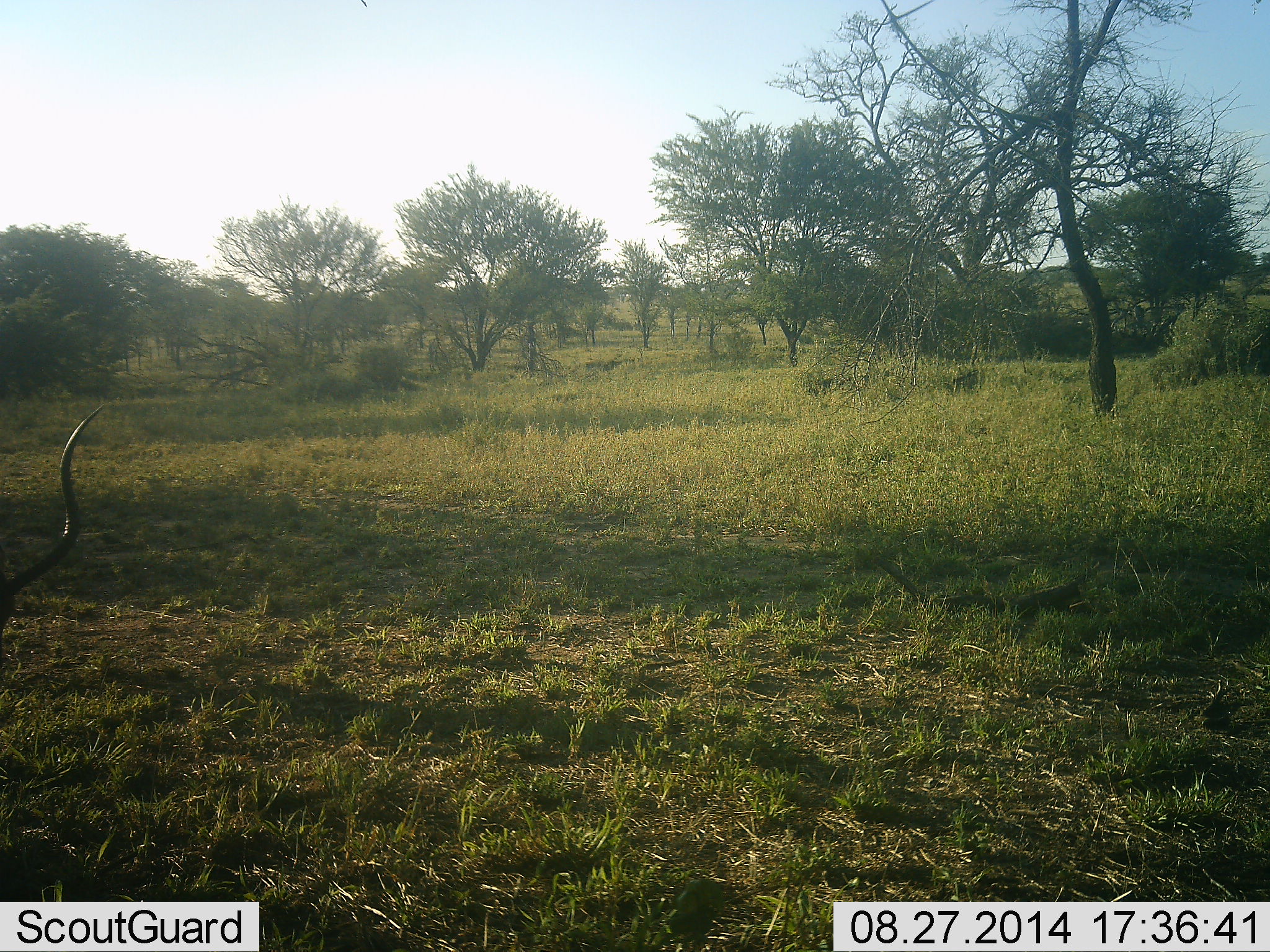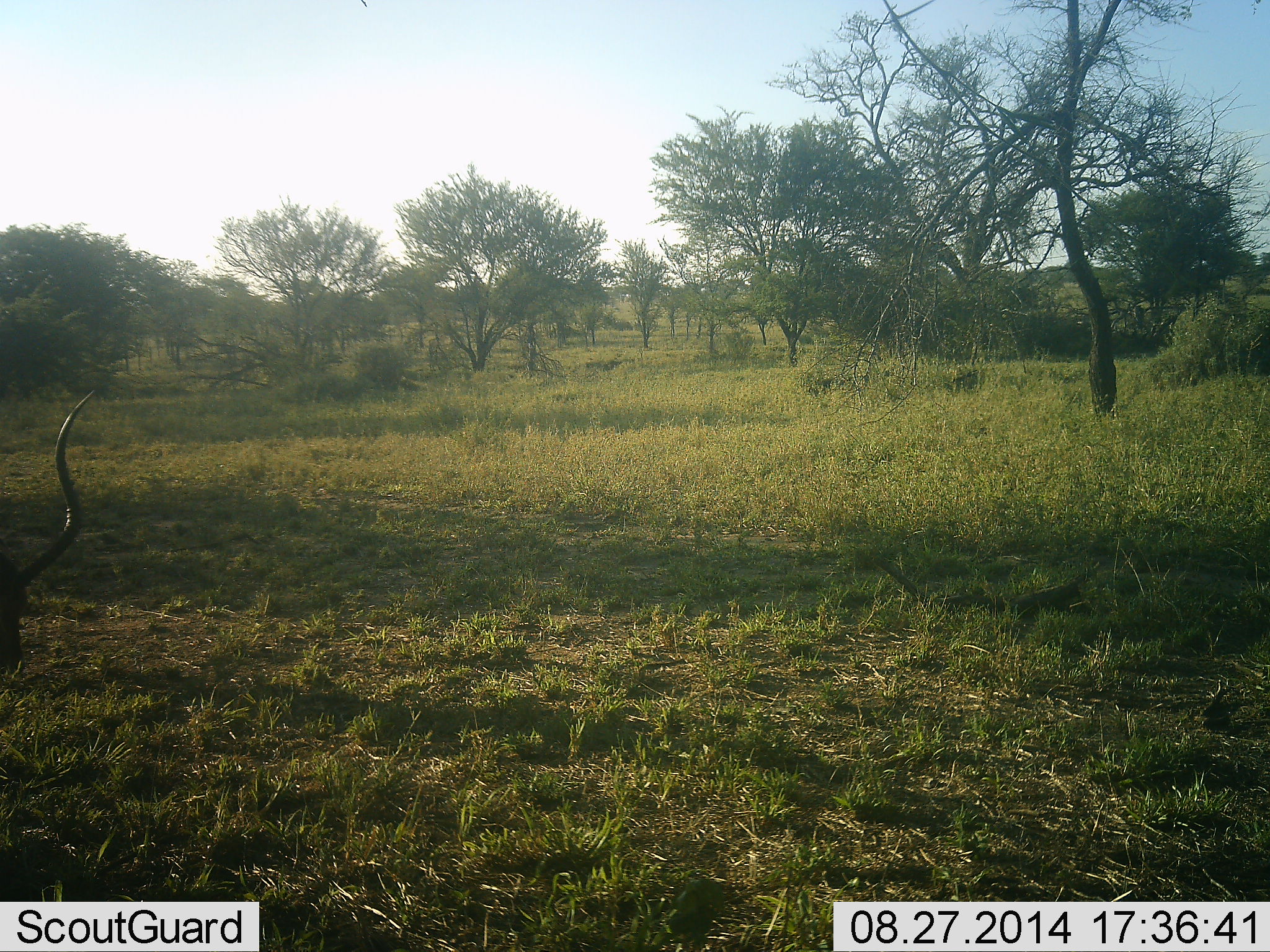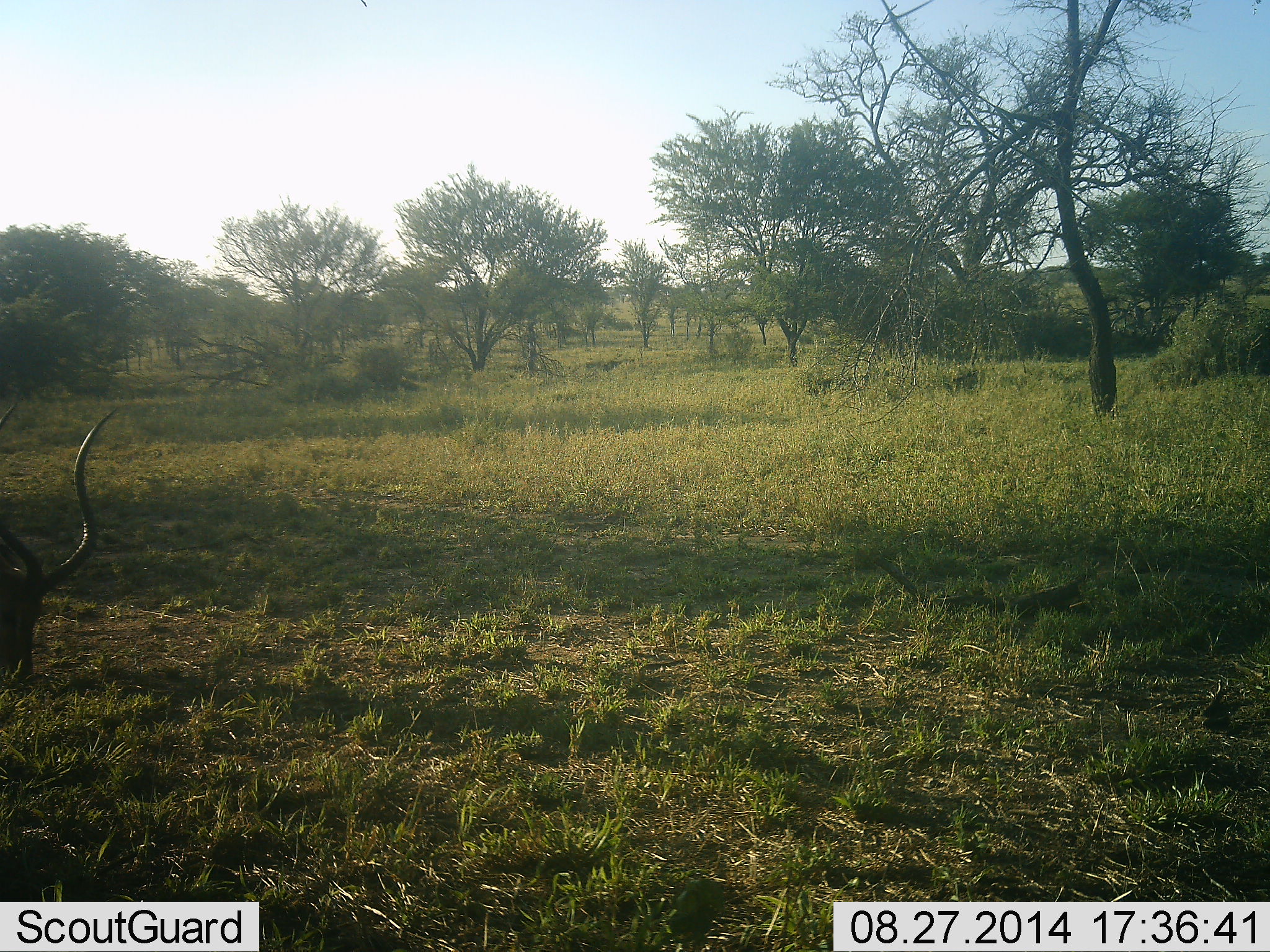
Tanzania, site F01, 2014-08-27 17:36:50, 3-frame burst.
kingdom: Animalia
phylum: Chordata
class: Mammalia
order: Artiodactyla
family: Bovidae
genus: Aepyceros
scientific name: Aepyceros melampus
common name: impala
Impala (Aepyceros melampus), count 1. Behavior (volunteer vote fractions): standing 10%, resting 0%, moving 10%, interacting 0%. Young present (vote fraction): 0%. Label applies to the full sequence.